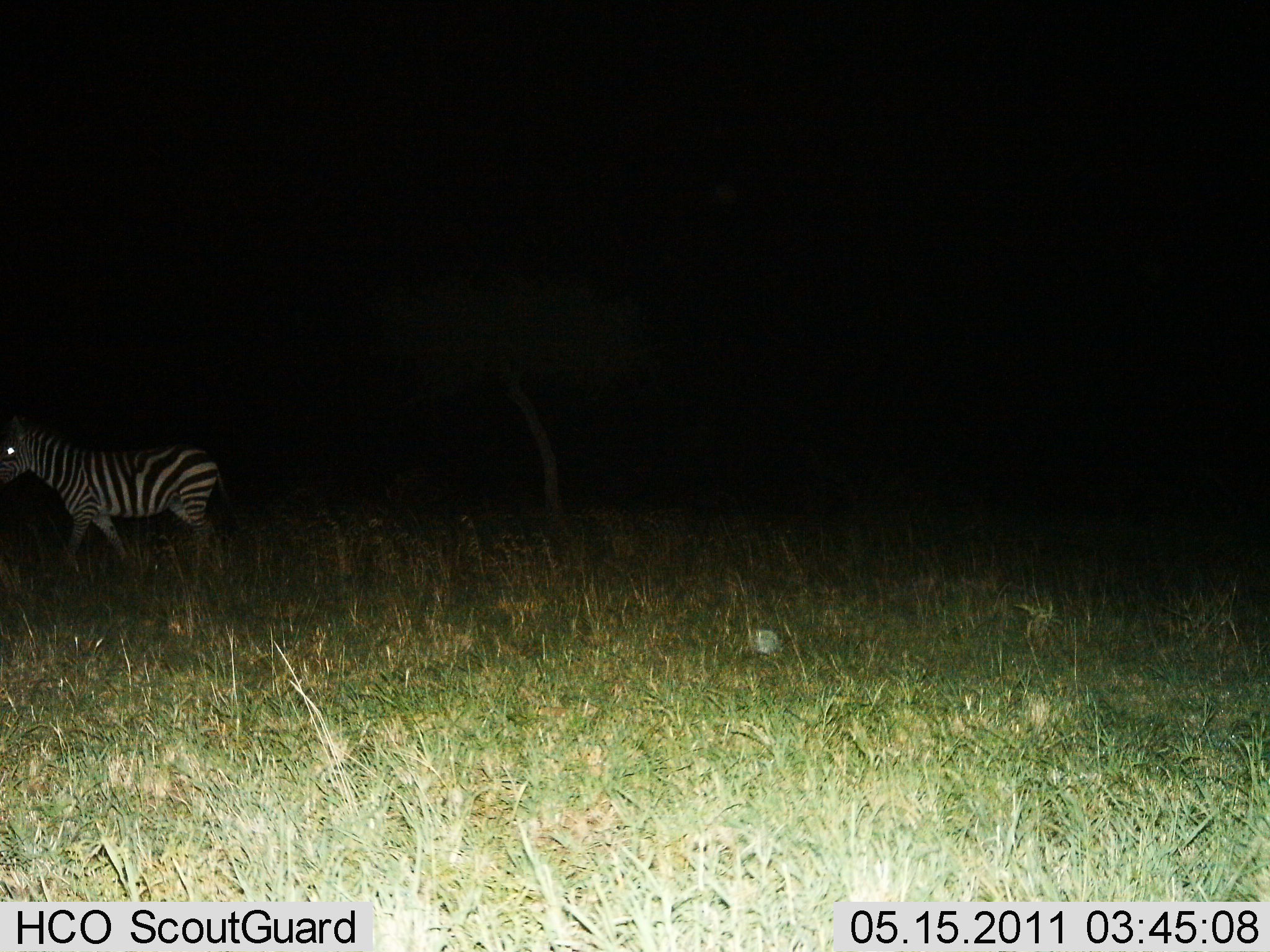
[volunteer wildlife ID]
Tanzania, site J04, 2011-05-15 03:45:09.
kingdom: Animalia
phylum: Chordata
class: Mammalia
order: Perissodactyla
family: Equidae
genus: Equus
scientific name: Equus quagga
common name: plains zebra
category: zebra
Zebra (plains zebra) (Equus quagga), count 1. Behavior (volunteer vote fractions): standing 17%, resting 0%, moving 83%, interacting 0%. Young present (vote fraction): 0%. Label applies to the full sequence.